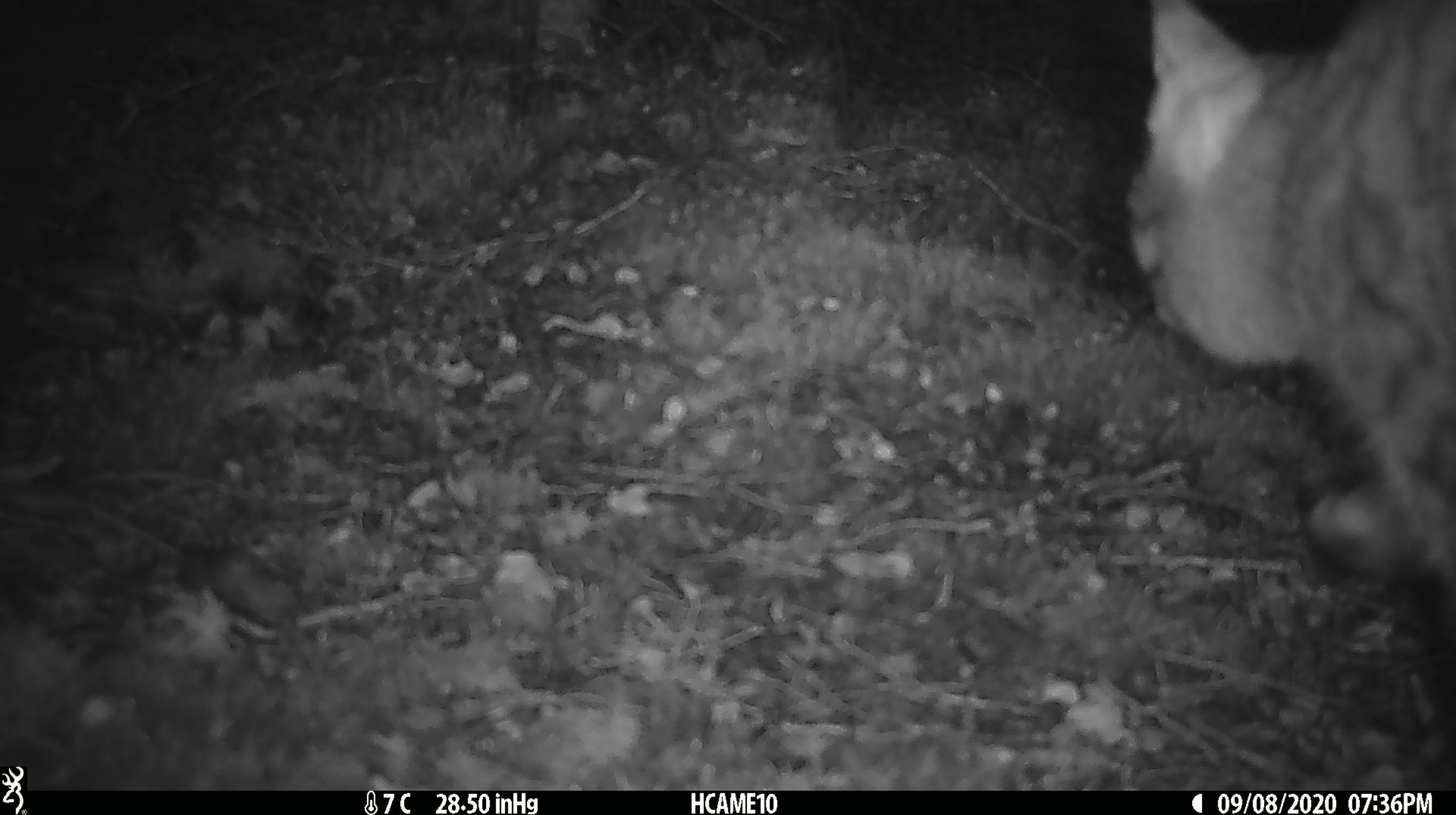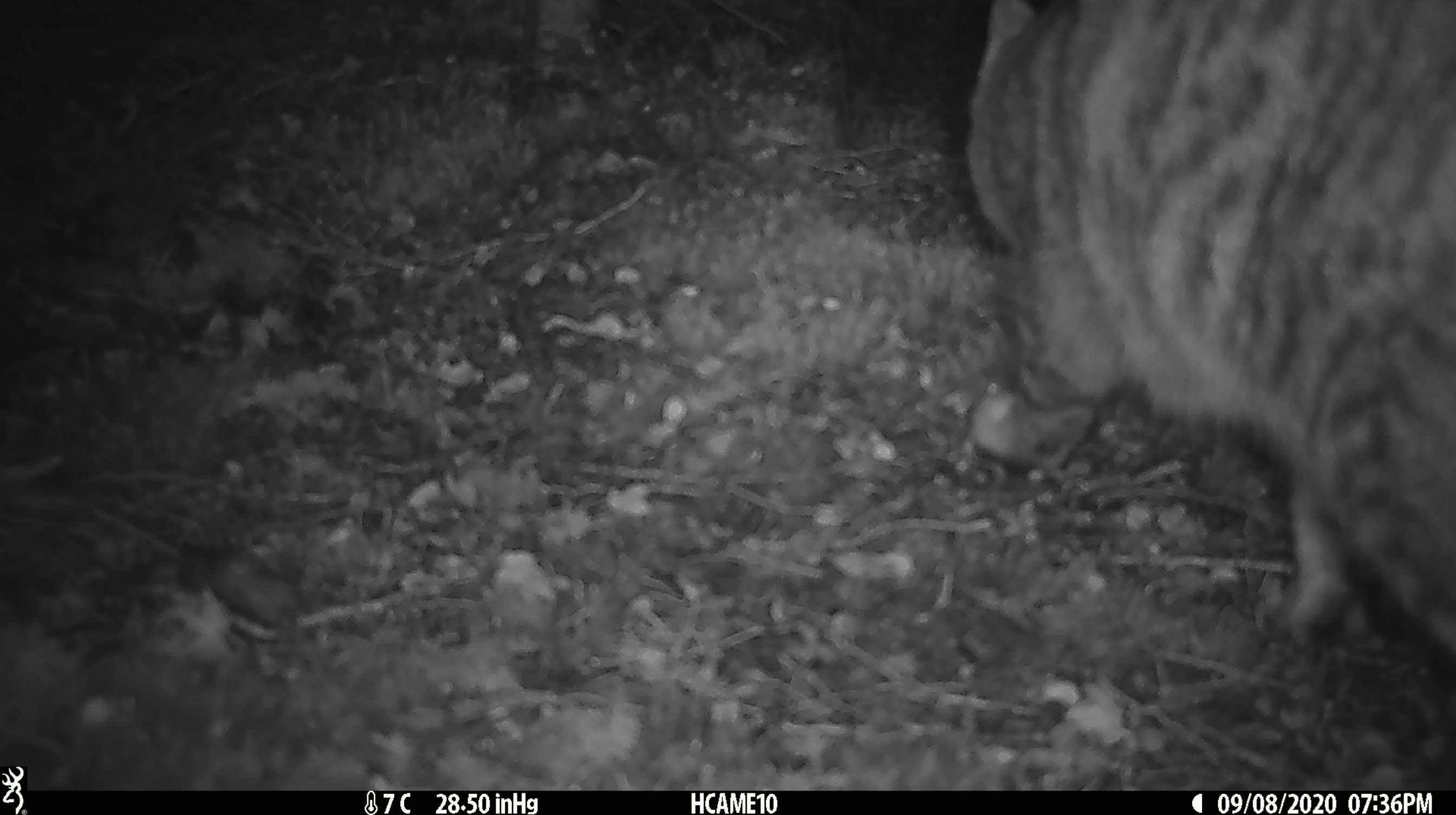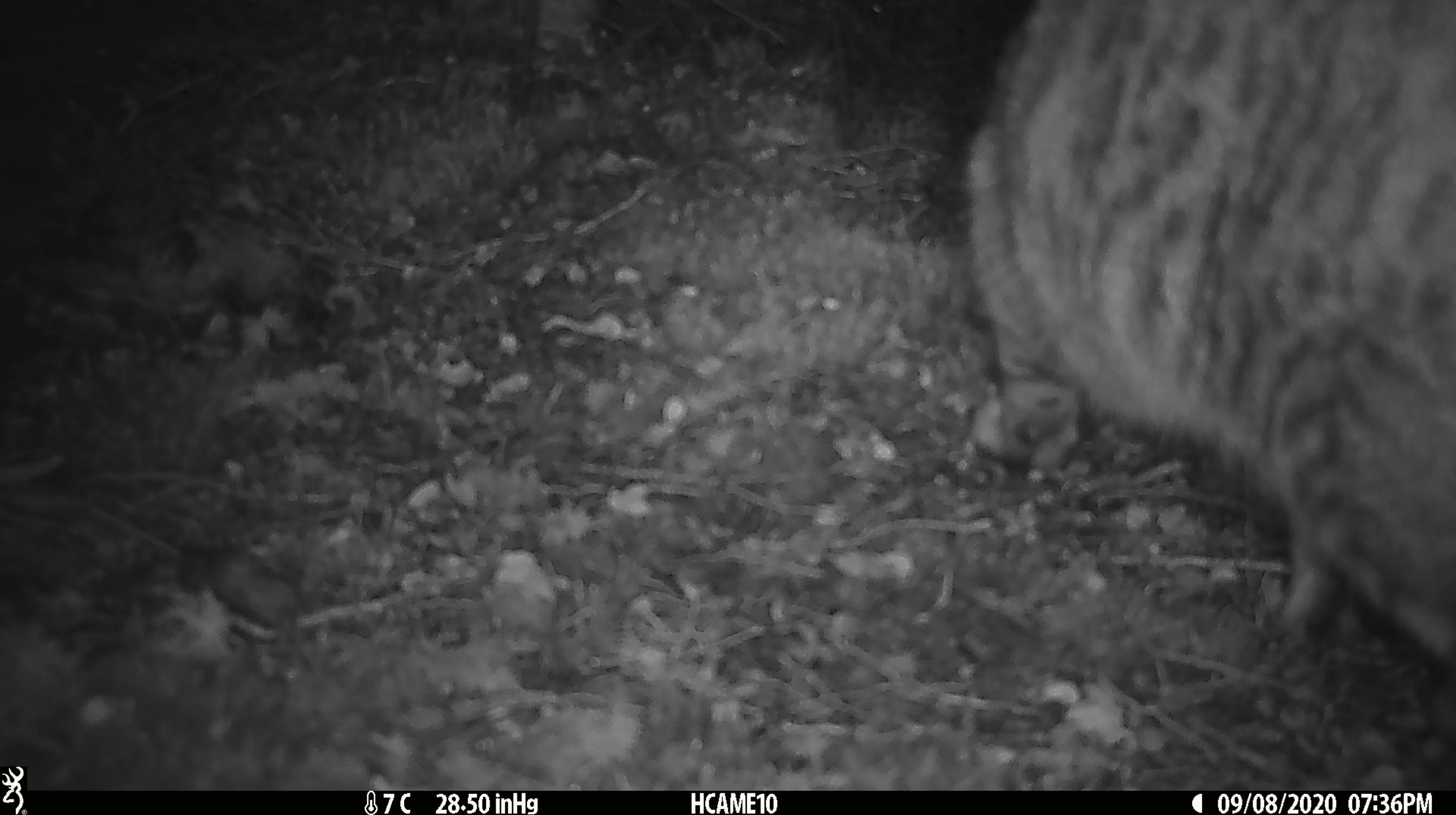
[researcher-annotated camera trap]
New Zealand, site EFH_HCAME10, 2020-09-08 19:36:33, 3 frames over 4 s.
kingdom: Animalia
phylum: Chordata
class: Mammalia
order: Carnivora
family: Felidae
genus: Felis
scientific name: Felis catus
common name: domestic cat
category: cat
Cat (domestic cat) (Felis catus).